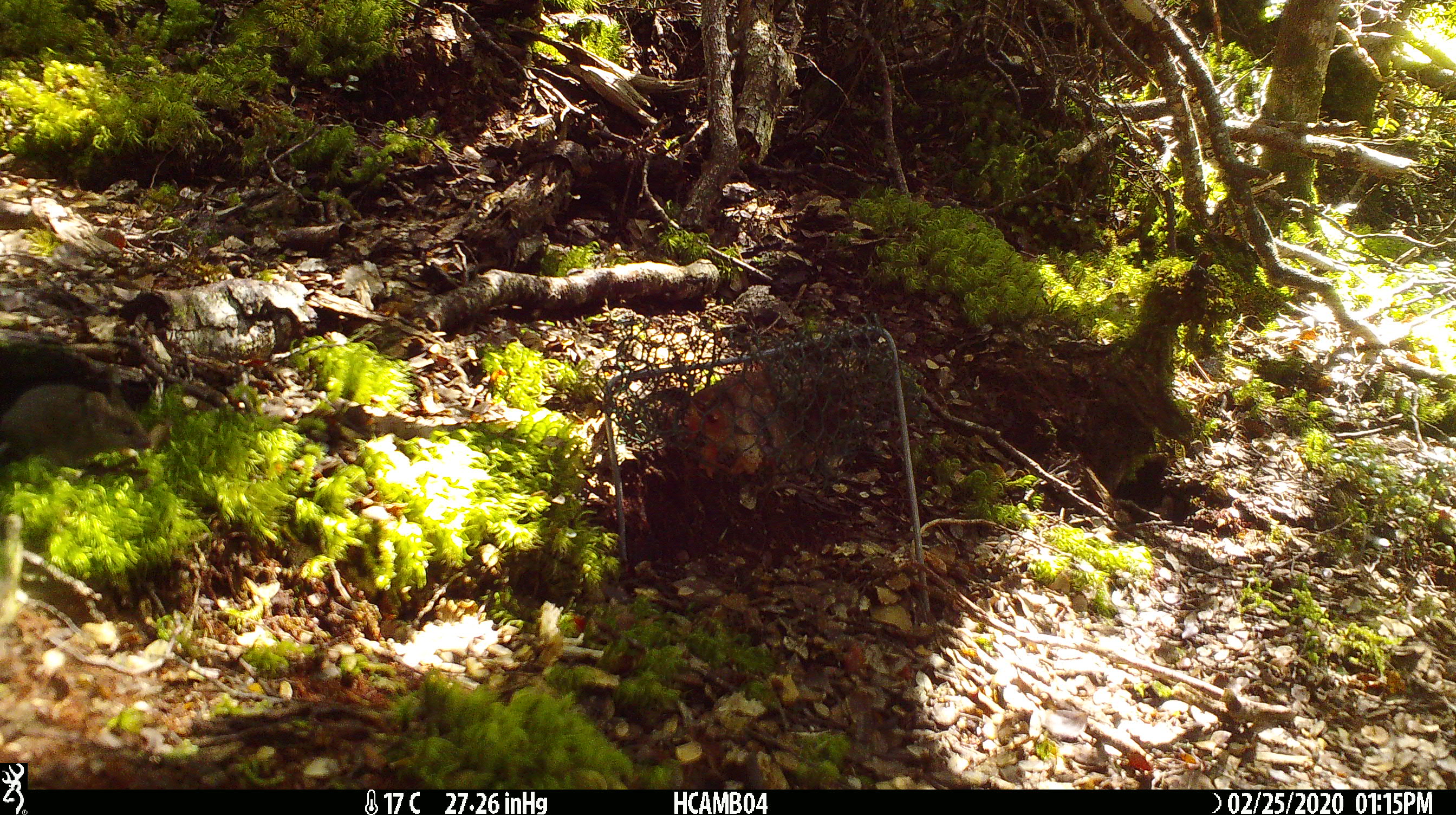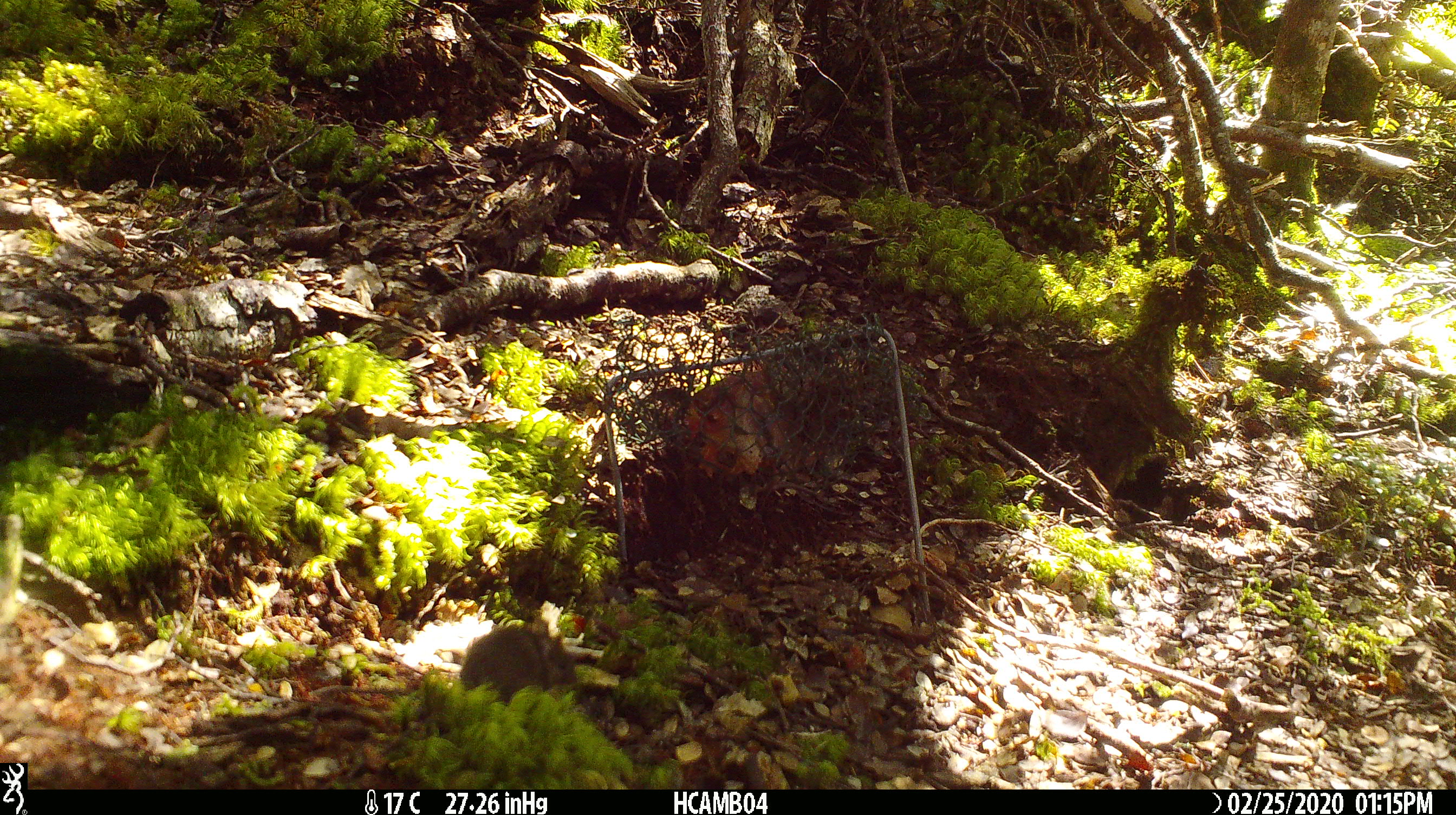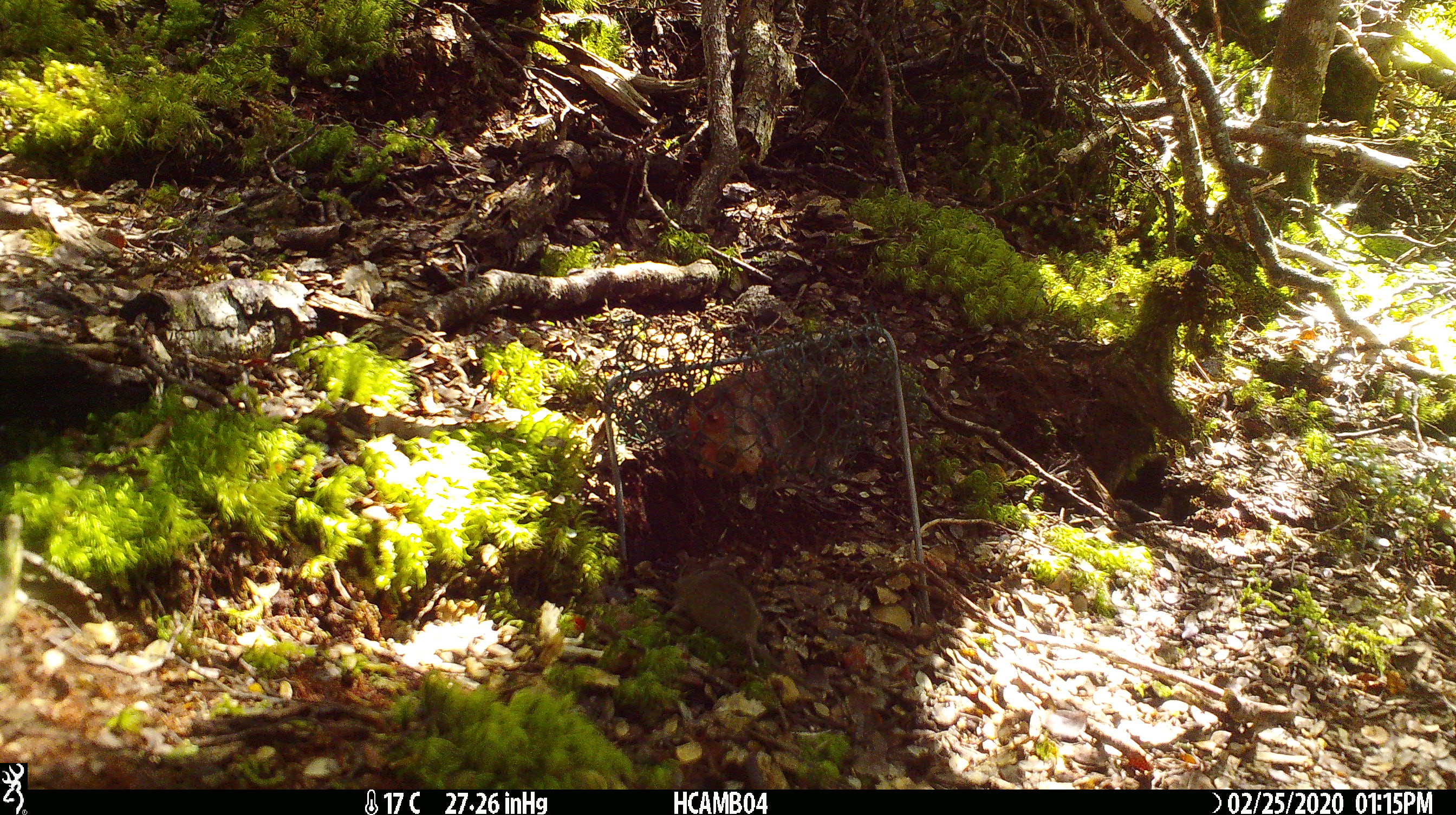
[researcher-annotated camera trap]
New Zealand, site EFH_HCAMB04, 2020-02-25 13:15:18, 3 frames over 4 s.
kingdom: Animalia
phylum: Chordata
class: Mammalia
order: Rodentia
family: Muridae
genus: Mus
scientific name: Mus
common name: mouse